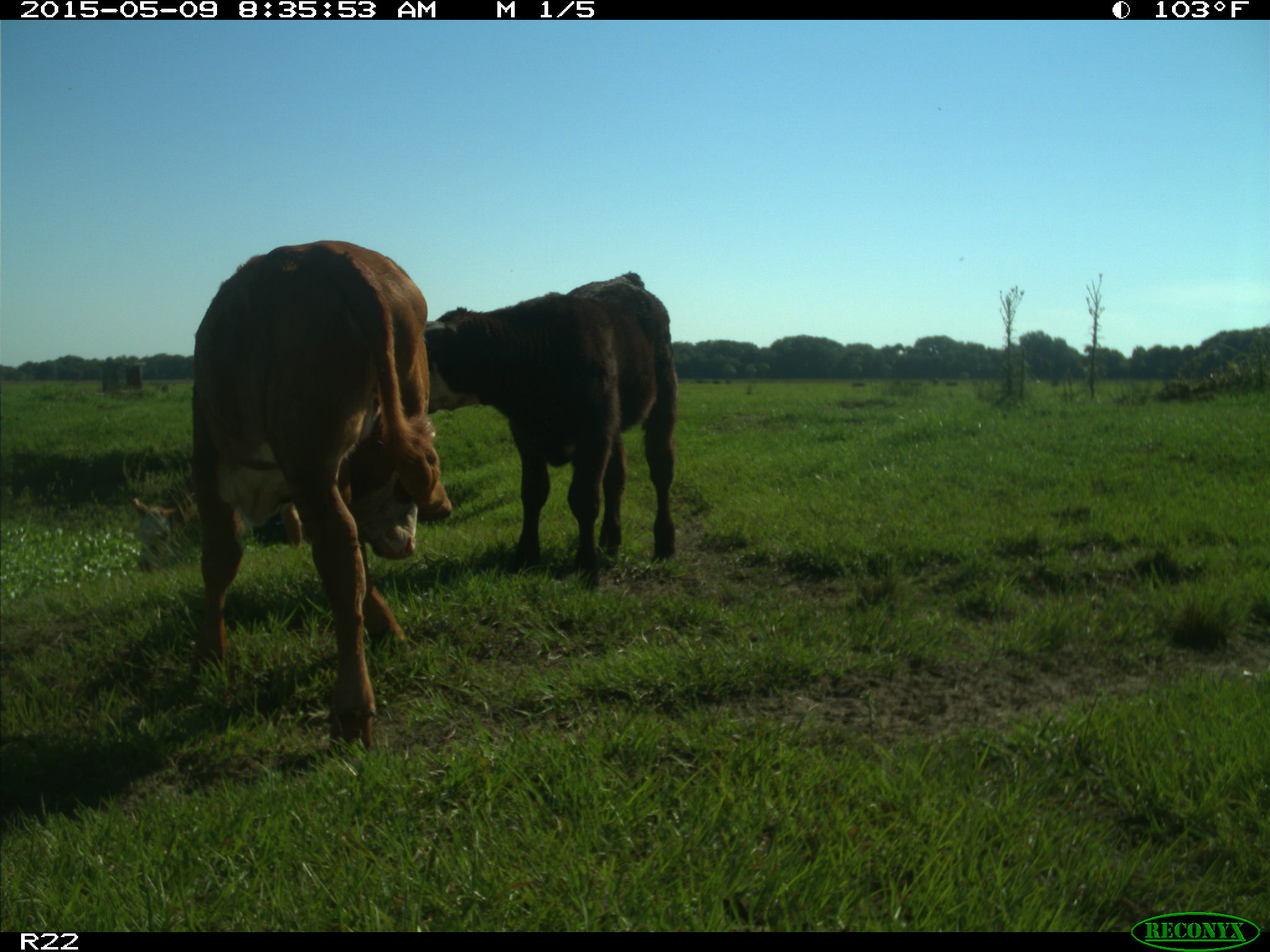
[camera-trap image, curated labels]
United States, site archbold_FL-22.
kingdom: Animalia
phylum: Chordata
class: Mammalia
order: Artiodactyla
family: Bovidae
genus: Bos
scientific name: Bos taurus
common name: domestic cow